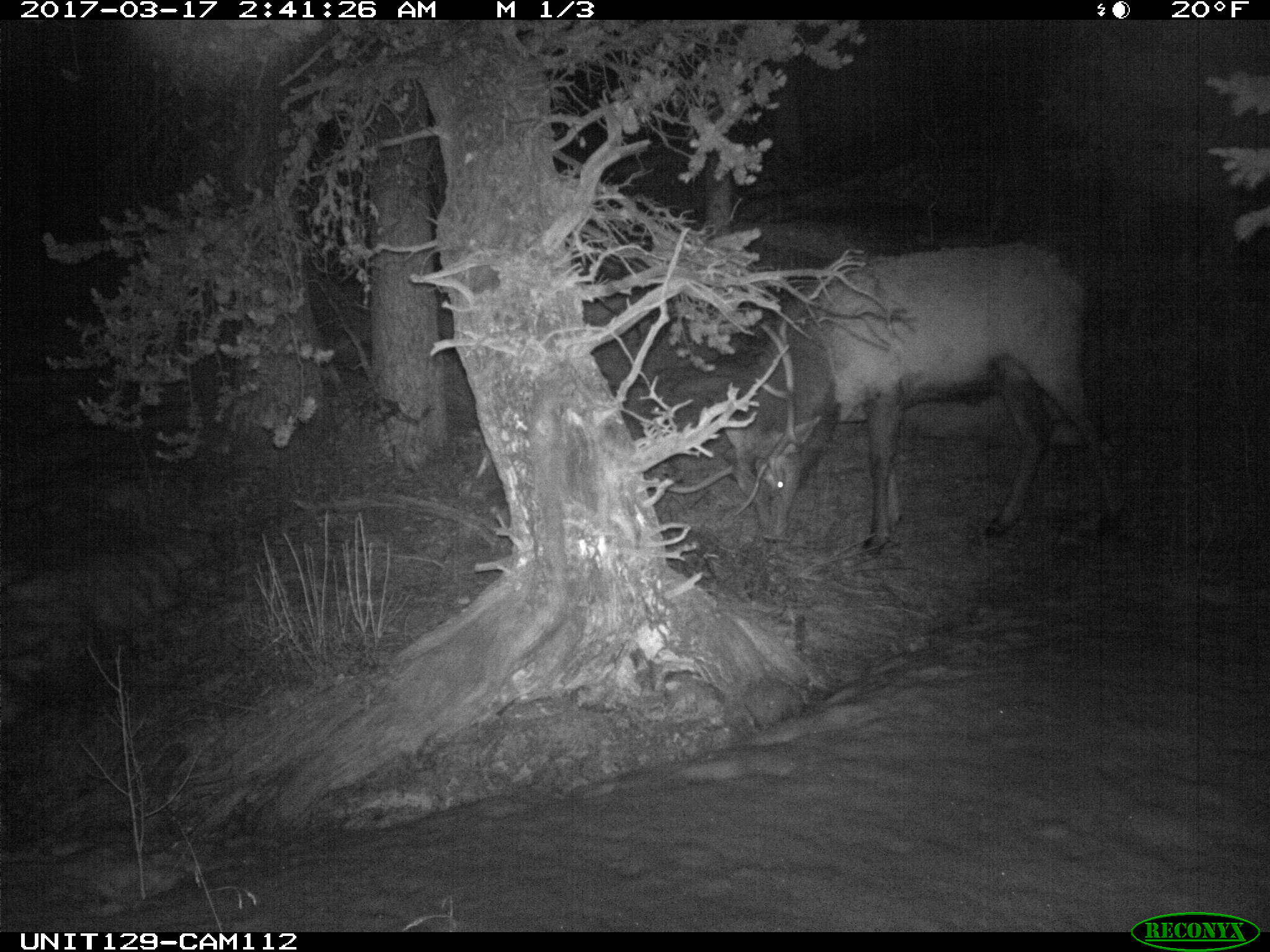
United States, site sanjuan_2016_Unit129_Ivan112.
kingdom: Animalia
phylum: Chordata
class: Mammalia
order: Artiodactyla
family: Cervidae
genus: Cervus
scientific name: Cervus elaphus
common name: red deer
Cervus elaphus (red deer).